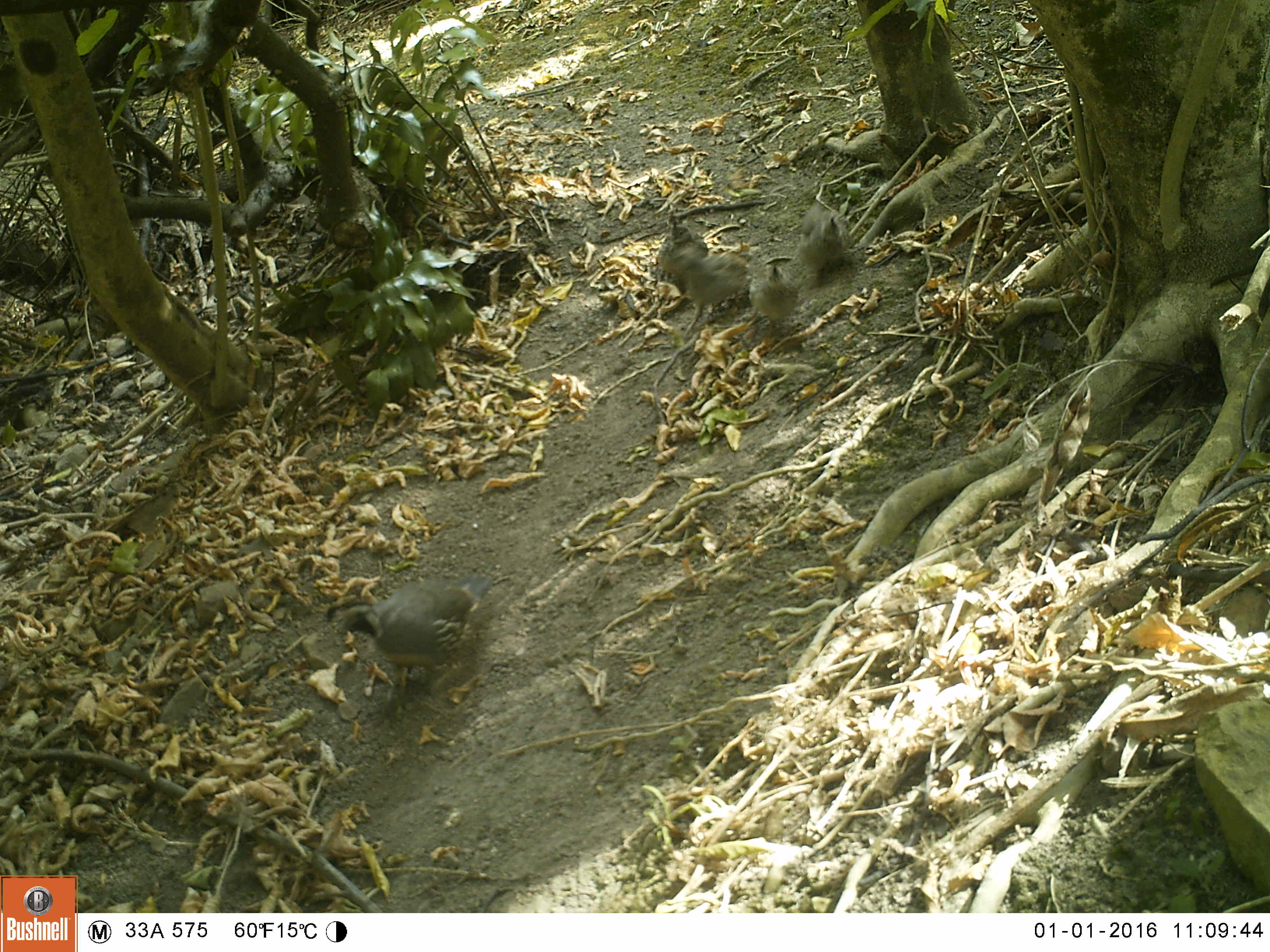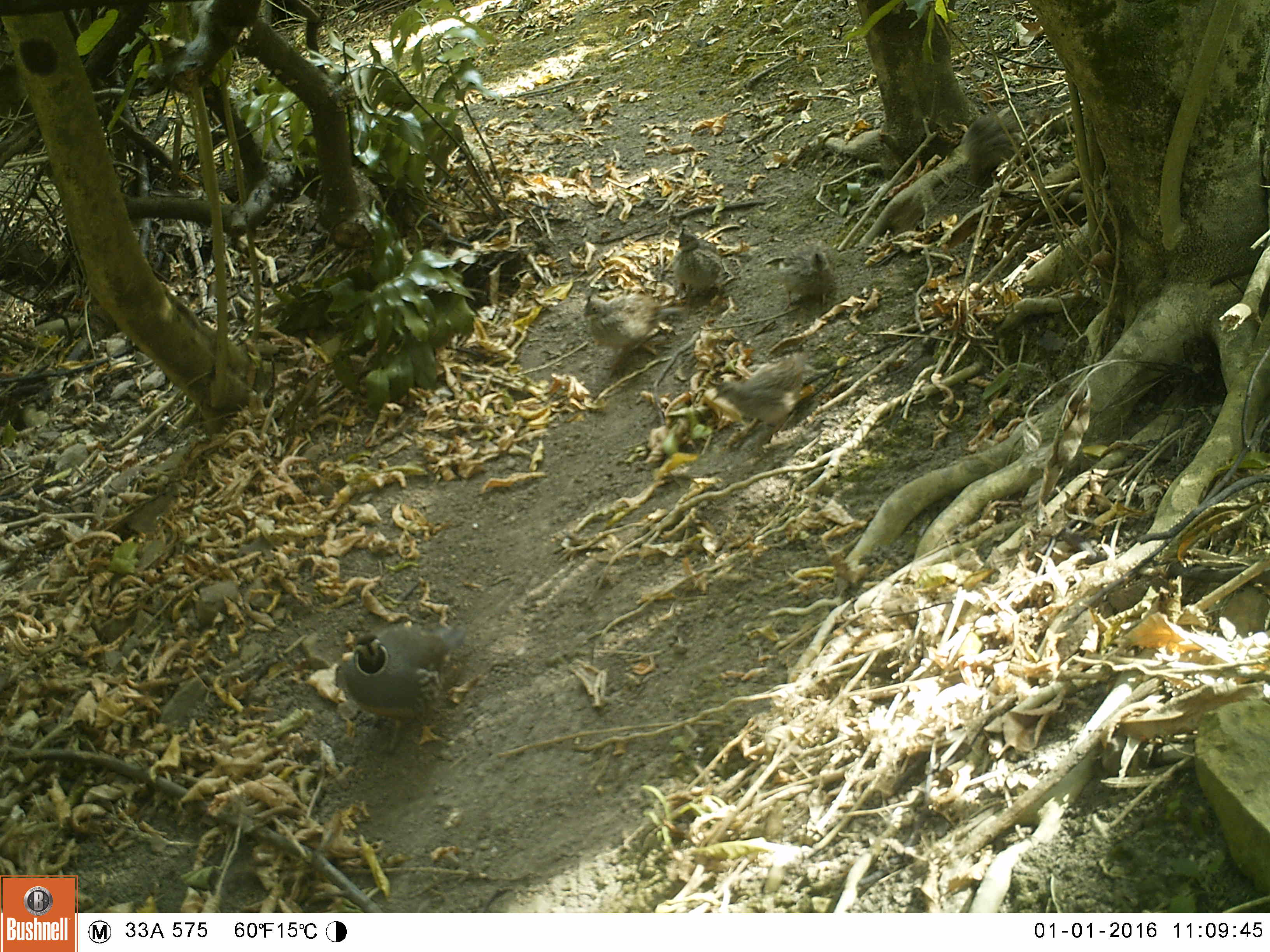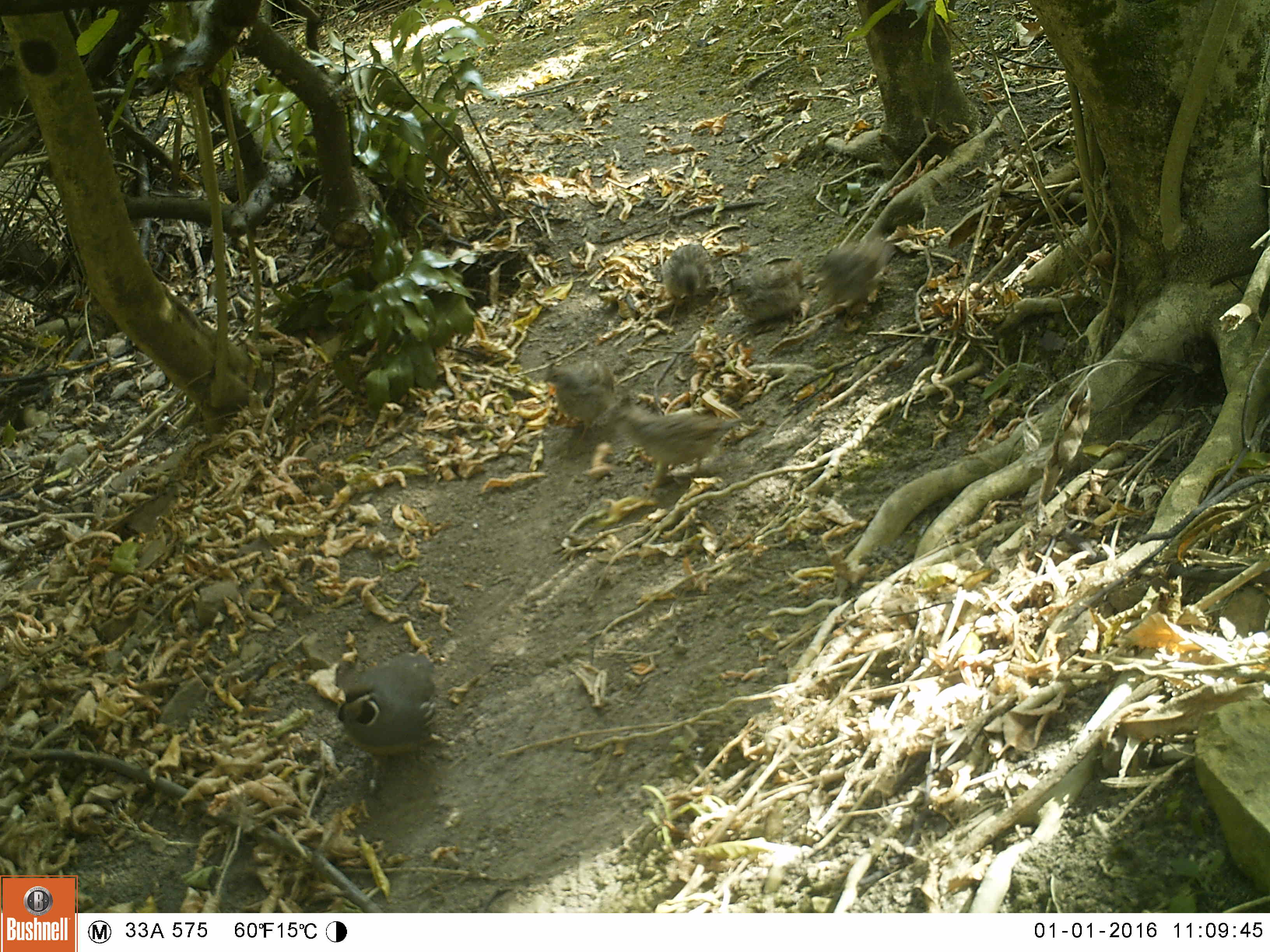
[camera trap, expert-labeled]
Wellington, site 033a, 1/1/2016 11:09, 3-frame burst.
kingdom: Animalia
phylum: Chordata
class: Aves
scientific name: Aves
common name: bird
Bird (Aves).